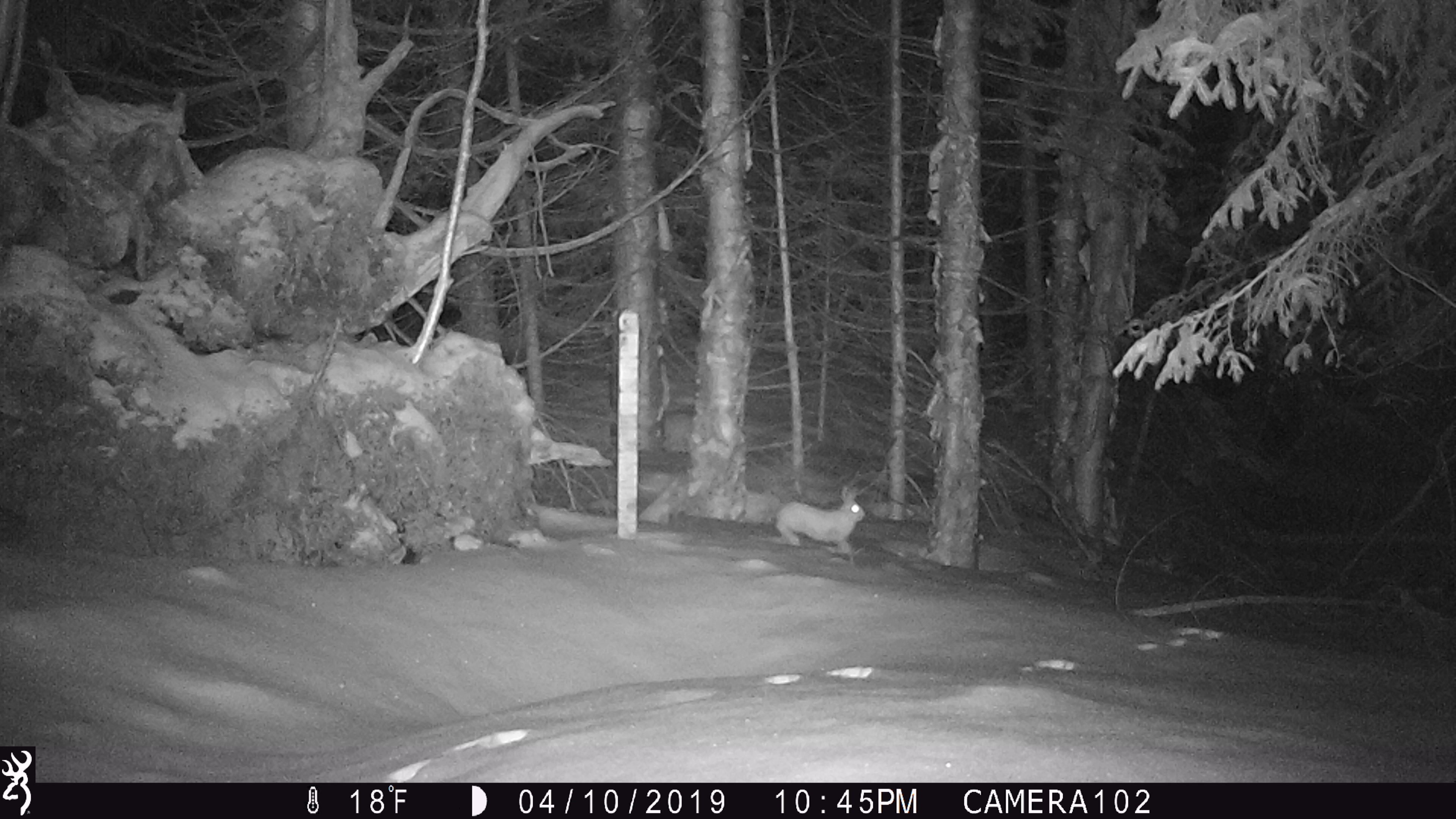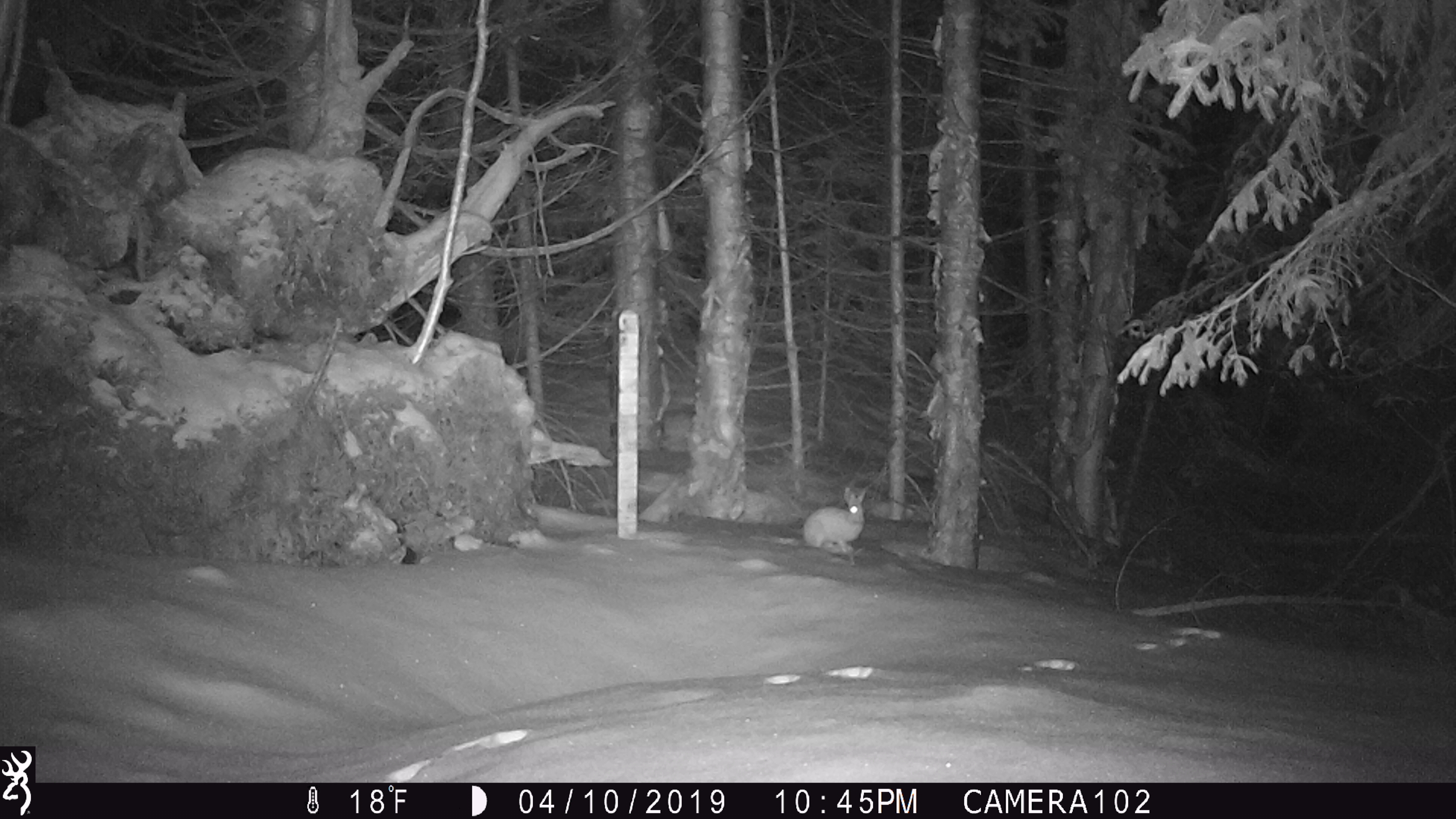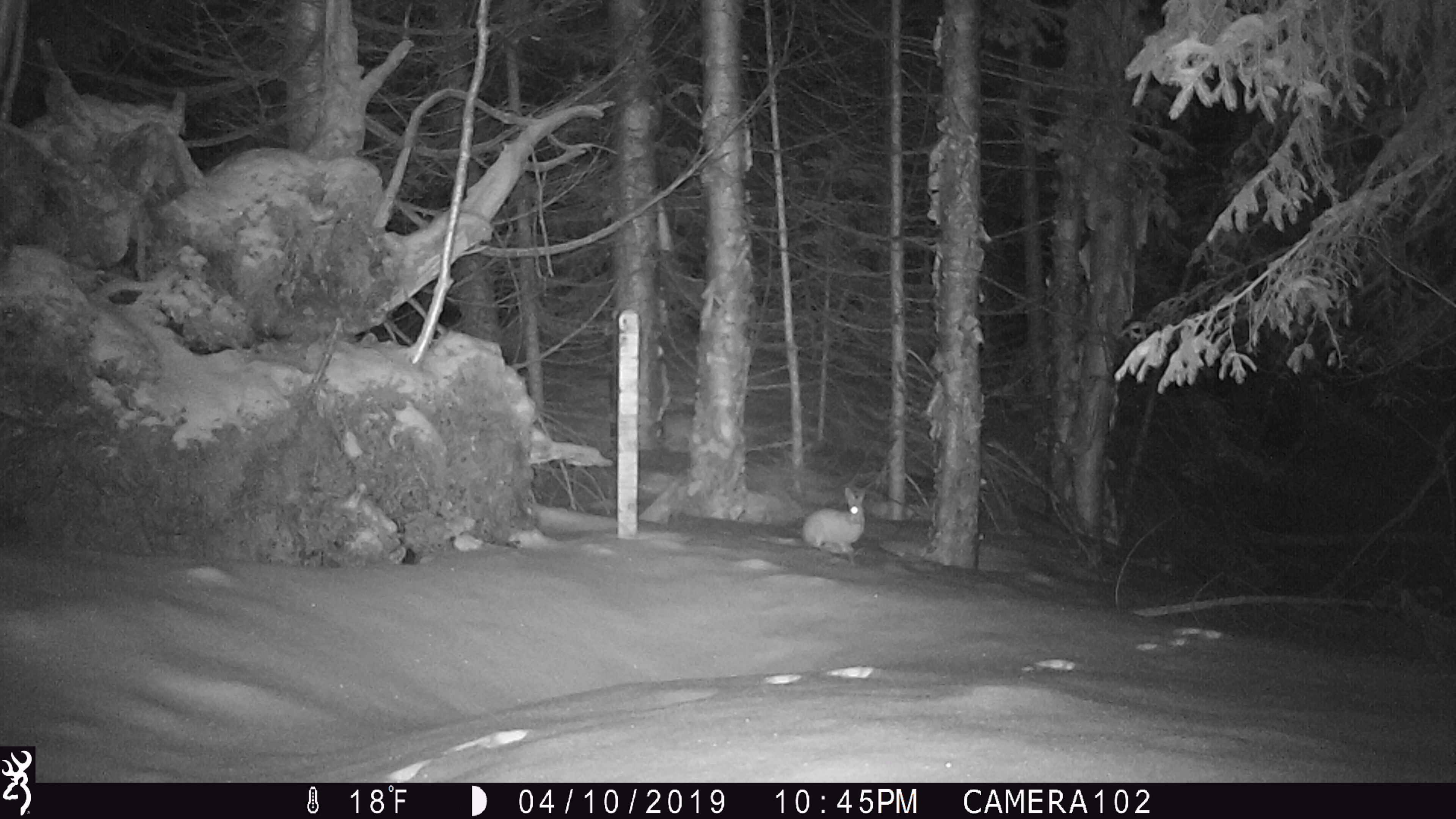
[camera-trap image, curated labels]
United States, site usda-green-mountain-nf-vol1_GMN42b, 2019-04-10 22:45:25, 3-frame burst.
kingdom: Animalia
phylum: Chordata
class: Mammalia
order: Lagomorpha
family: Leporidae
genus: Lepus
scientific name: Lepus americanus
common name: snowshoe hare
Snowshoe hare (Lepus americanus).